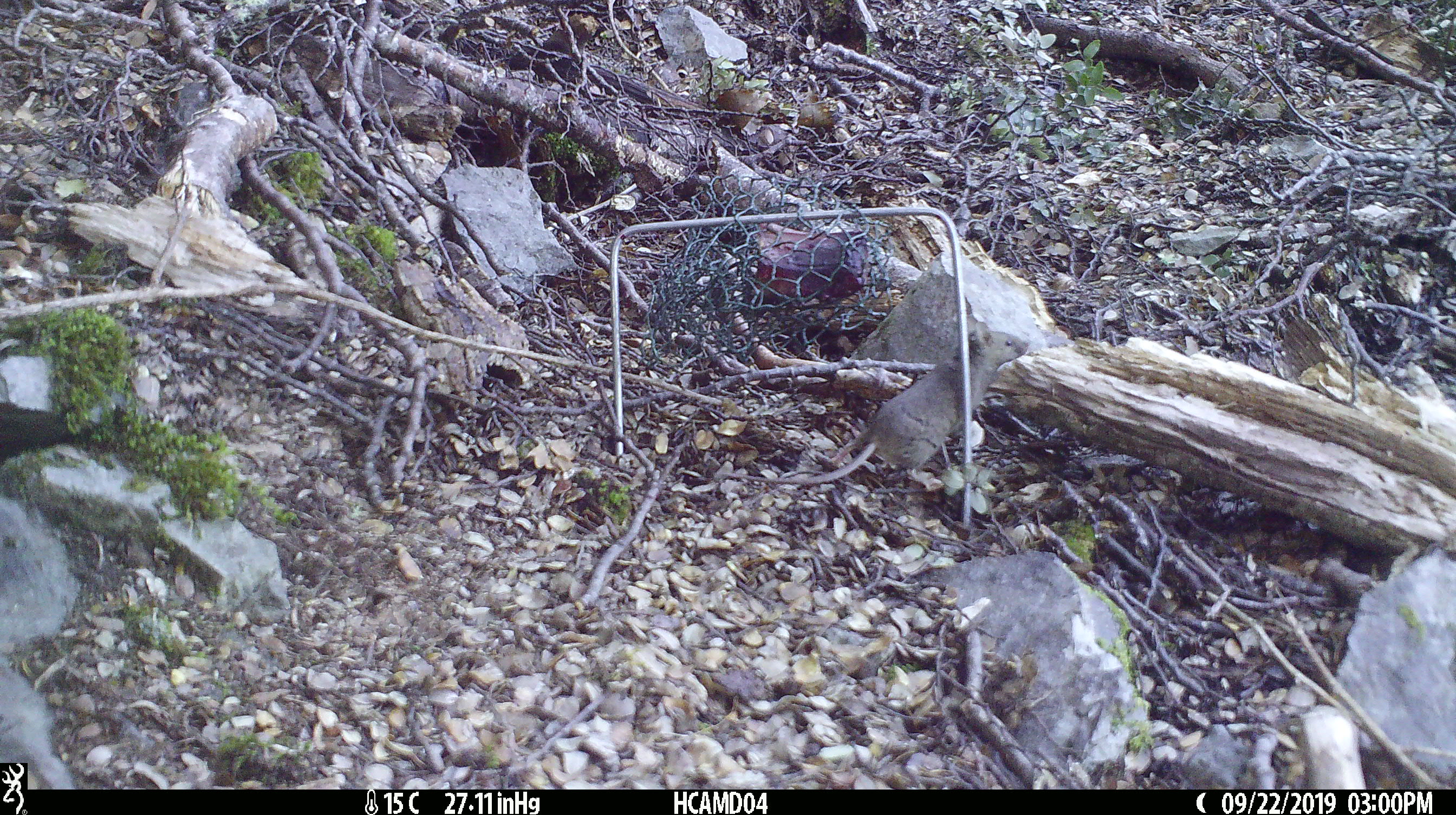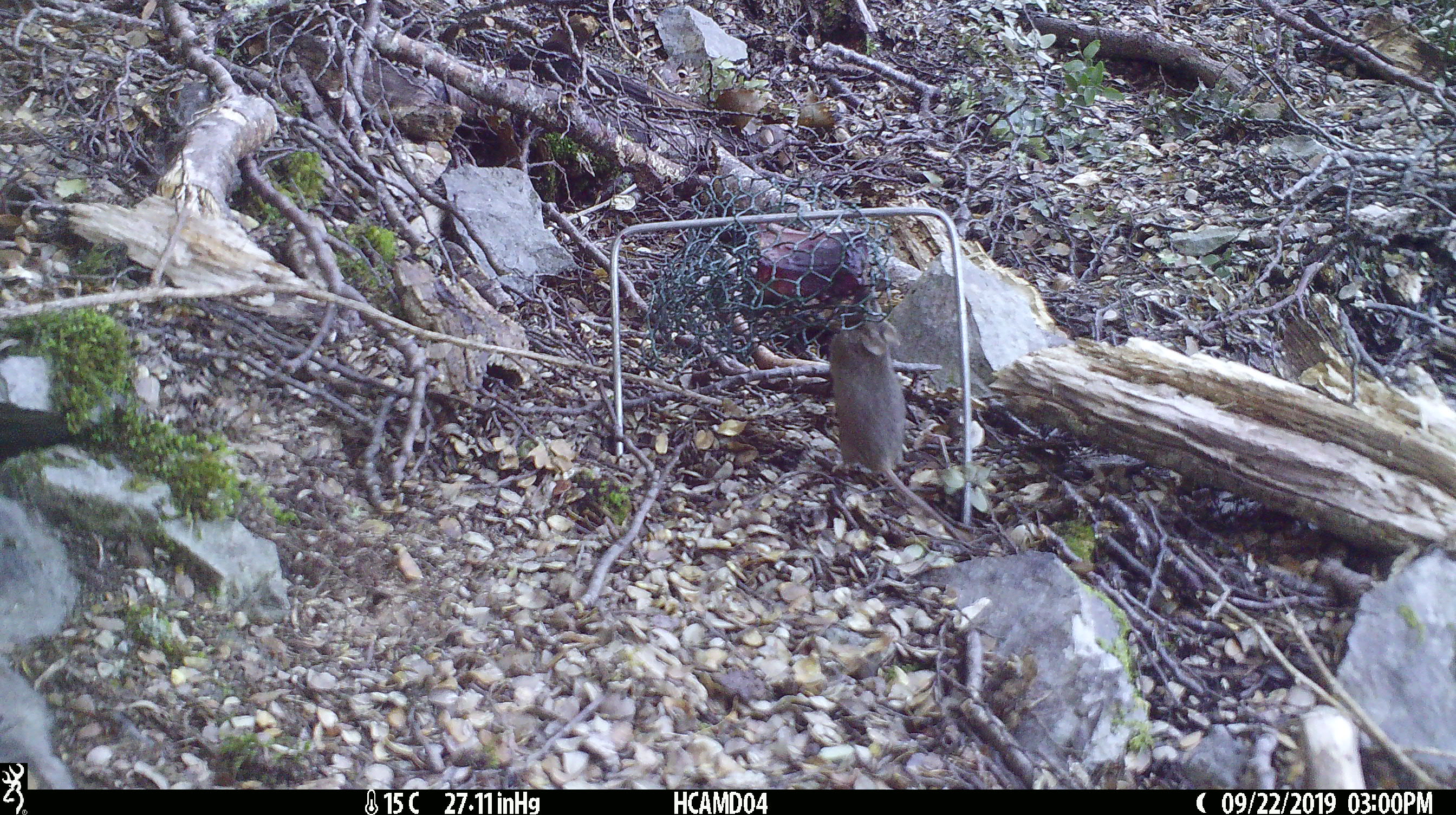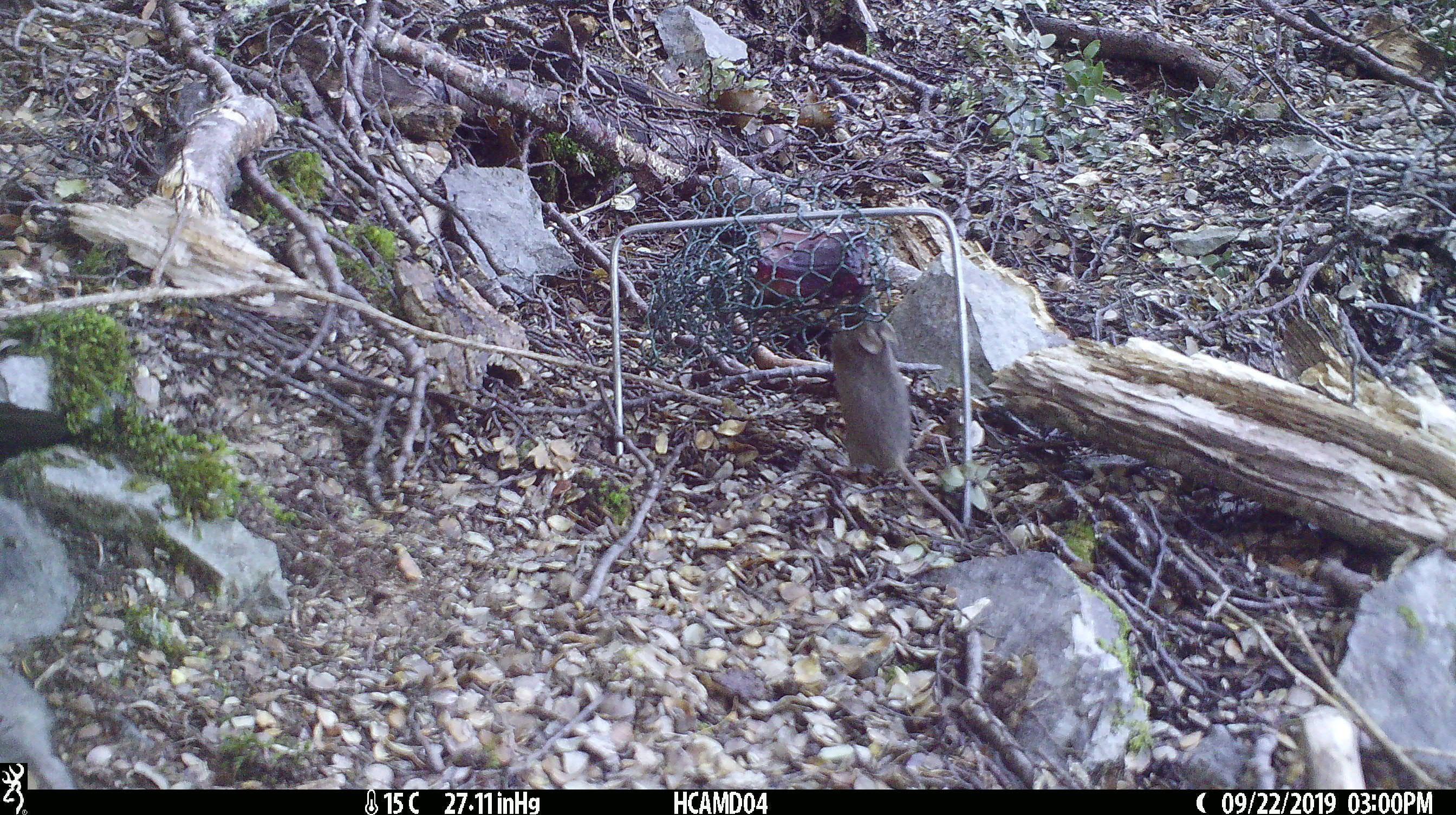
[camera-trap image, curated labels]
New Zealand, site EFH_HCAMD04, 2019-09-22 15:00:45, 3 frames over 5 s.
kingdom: Animalia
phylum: Chordata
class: Mammalia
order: Rodentia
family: Muridae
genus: Mus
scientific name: Mus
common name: mouse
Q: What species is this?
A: Mouse (Mus).